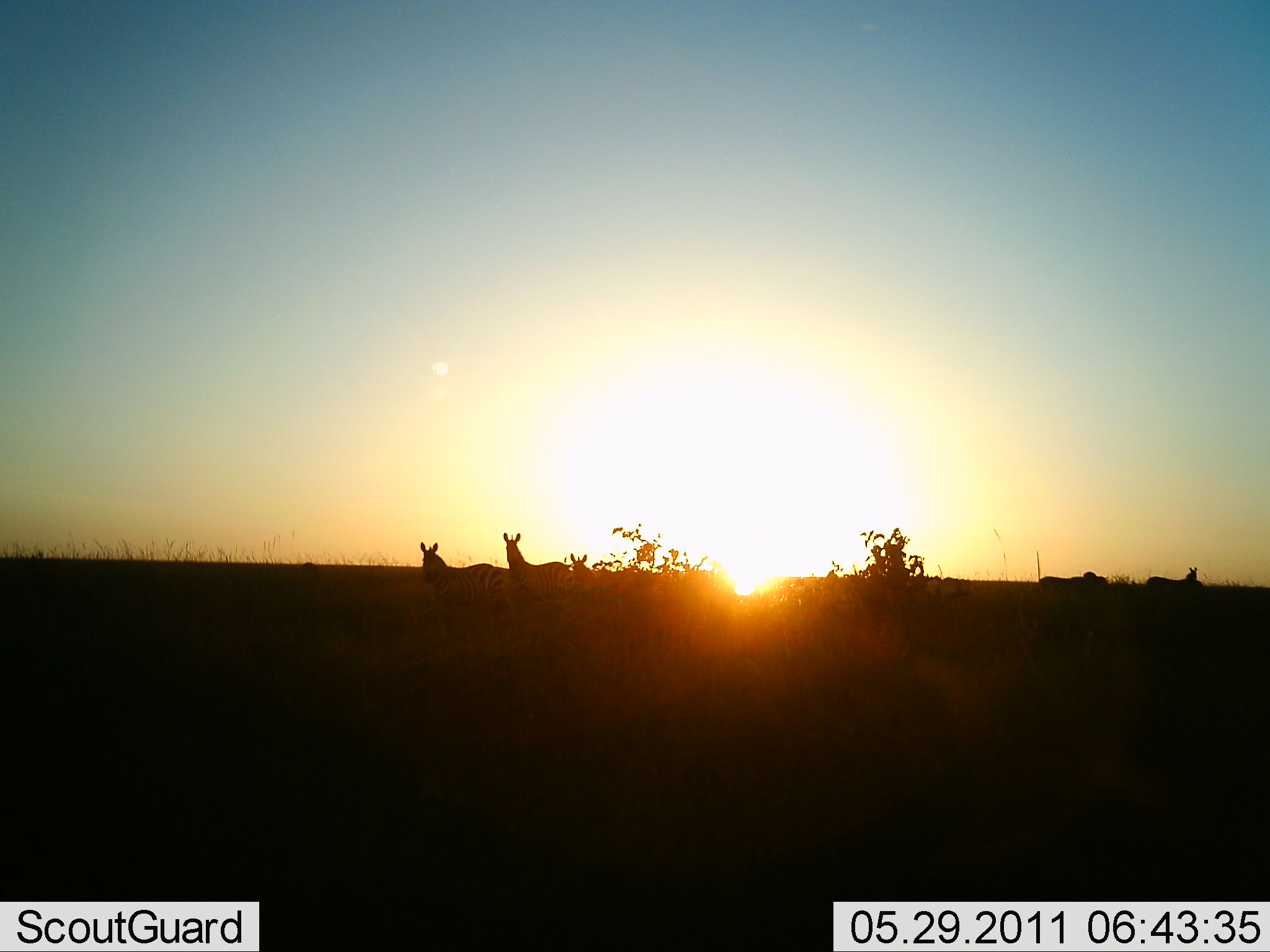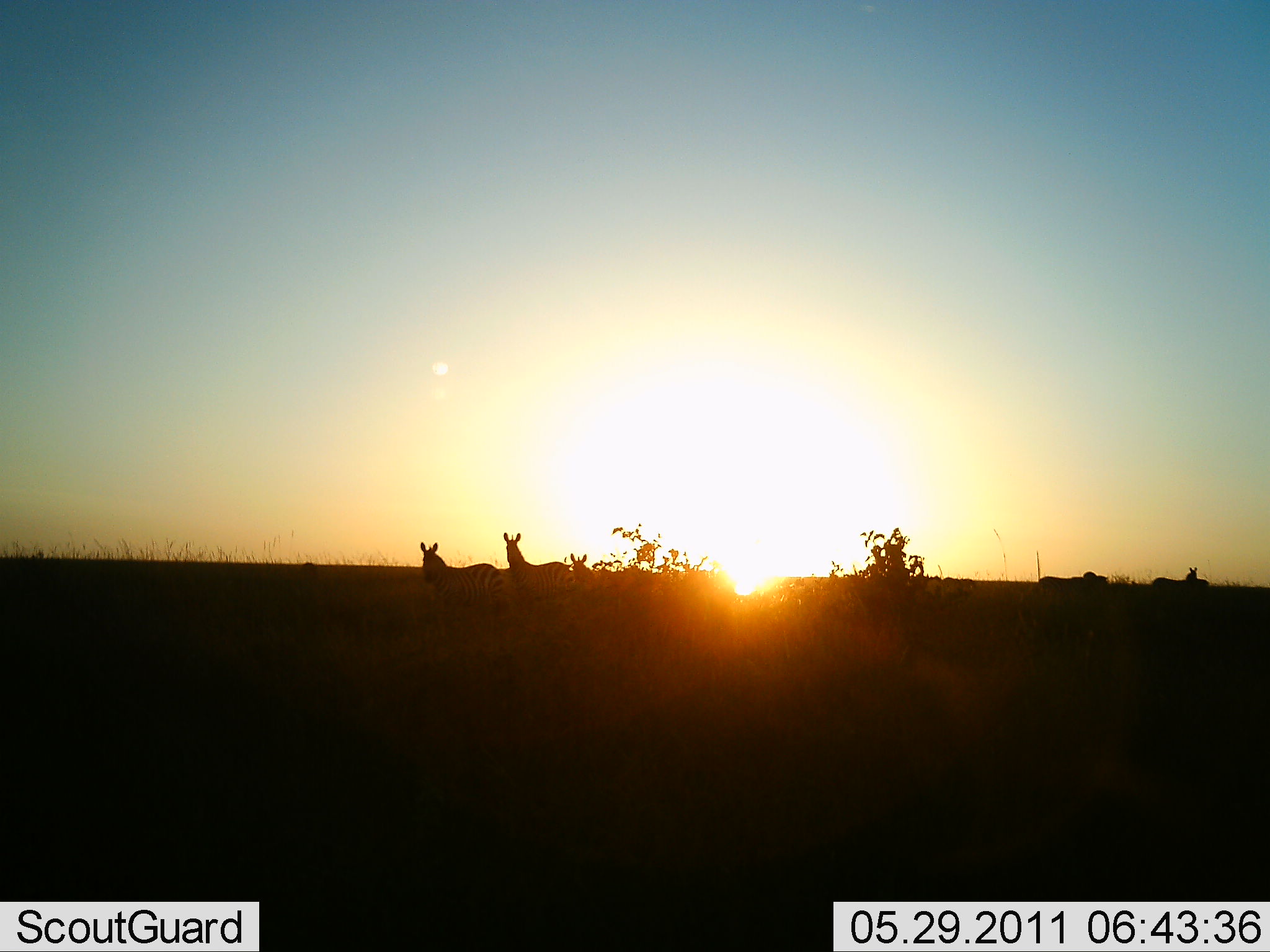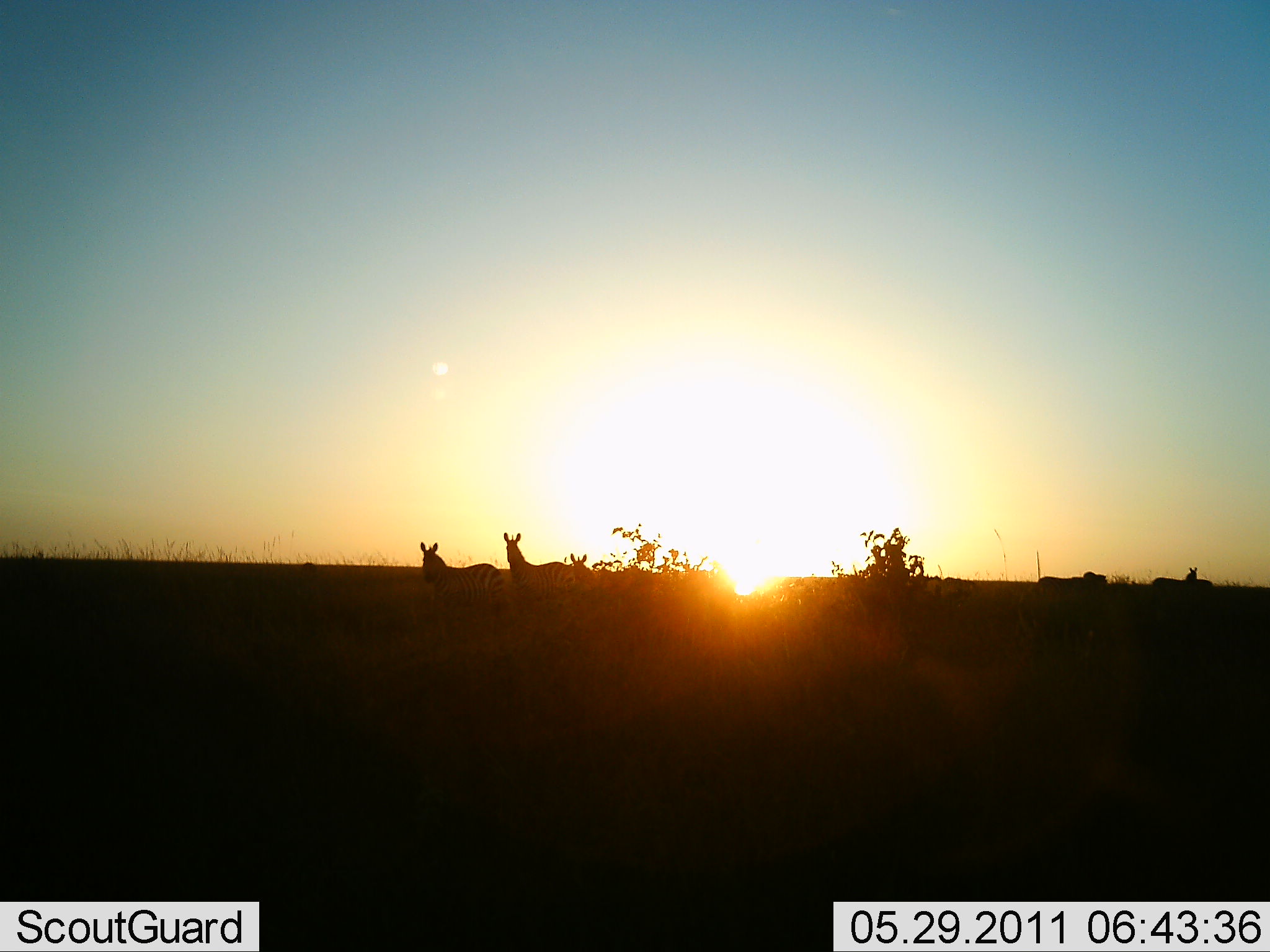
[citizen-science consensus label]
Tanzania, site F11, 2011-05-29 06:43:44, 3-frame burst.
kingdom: Animalia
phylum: Chordata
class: Mammalia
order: Perissodactyla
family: Equidae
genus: Equus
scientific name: Equus quagga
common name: plains zebra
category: zebra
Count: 7.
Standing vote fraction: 100%.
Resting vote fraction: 0%.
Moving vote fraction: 17%.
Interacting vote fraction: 0%.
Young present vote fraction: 0%.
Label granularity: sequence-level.